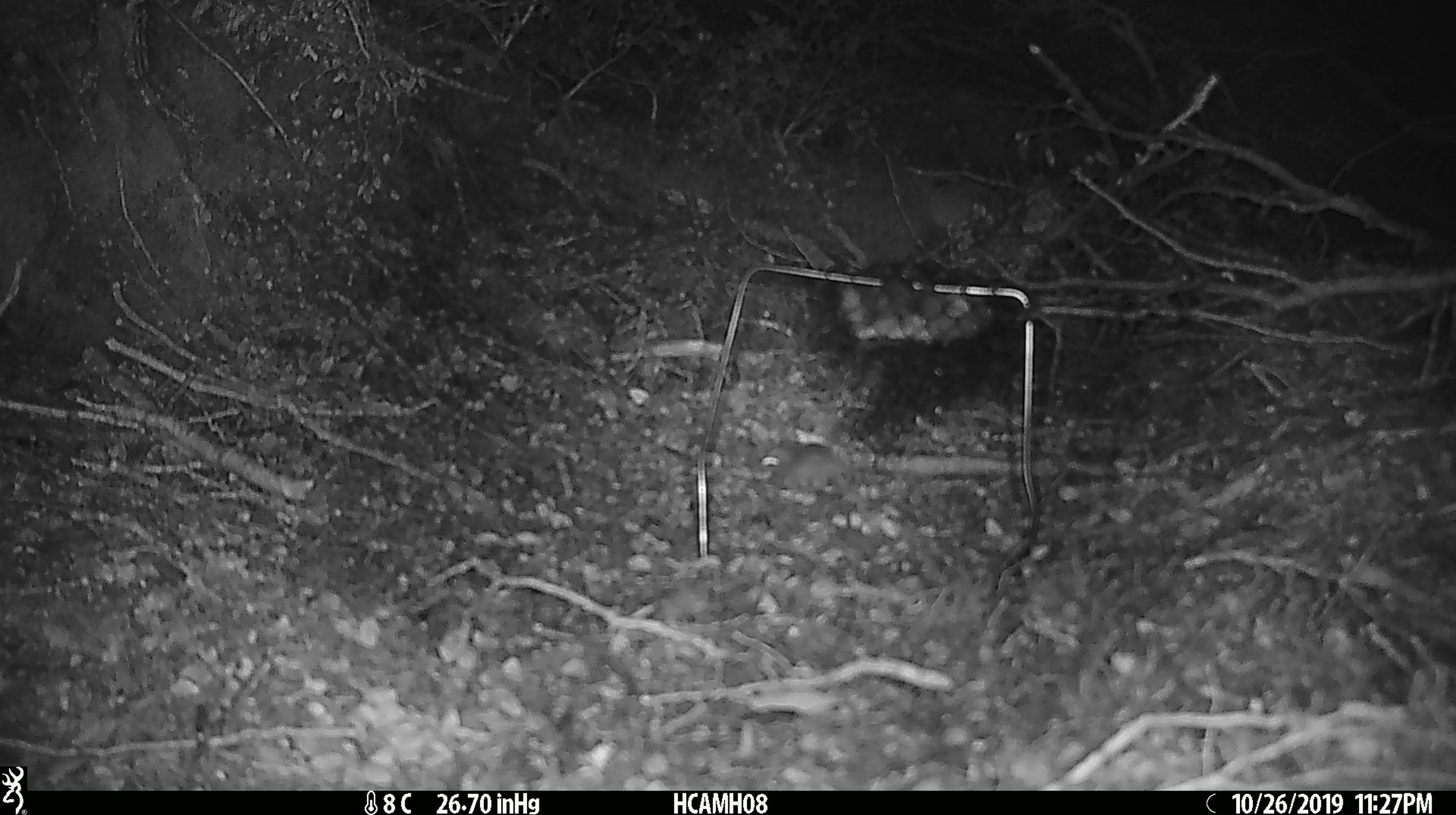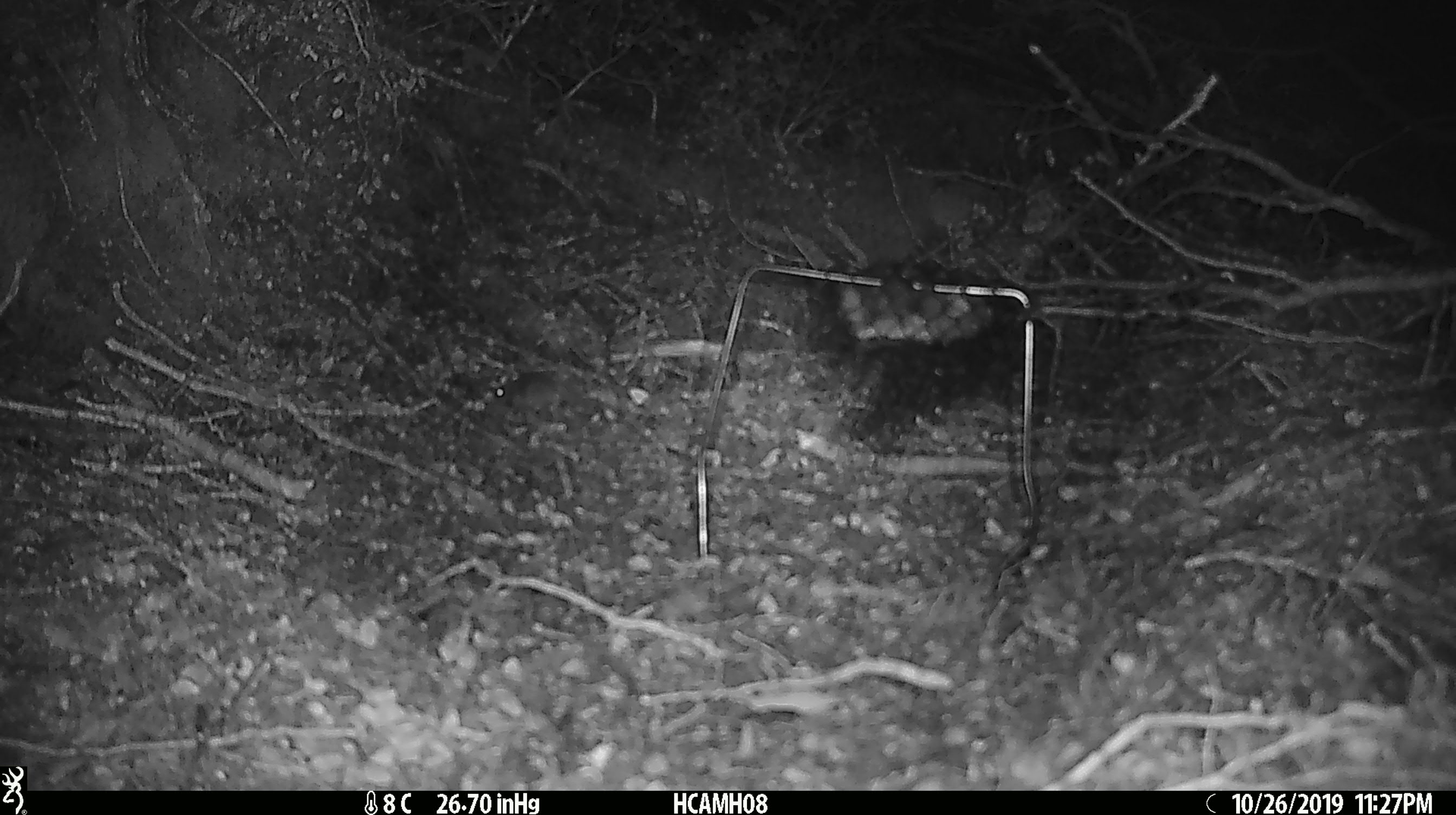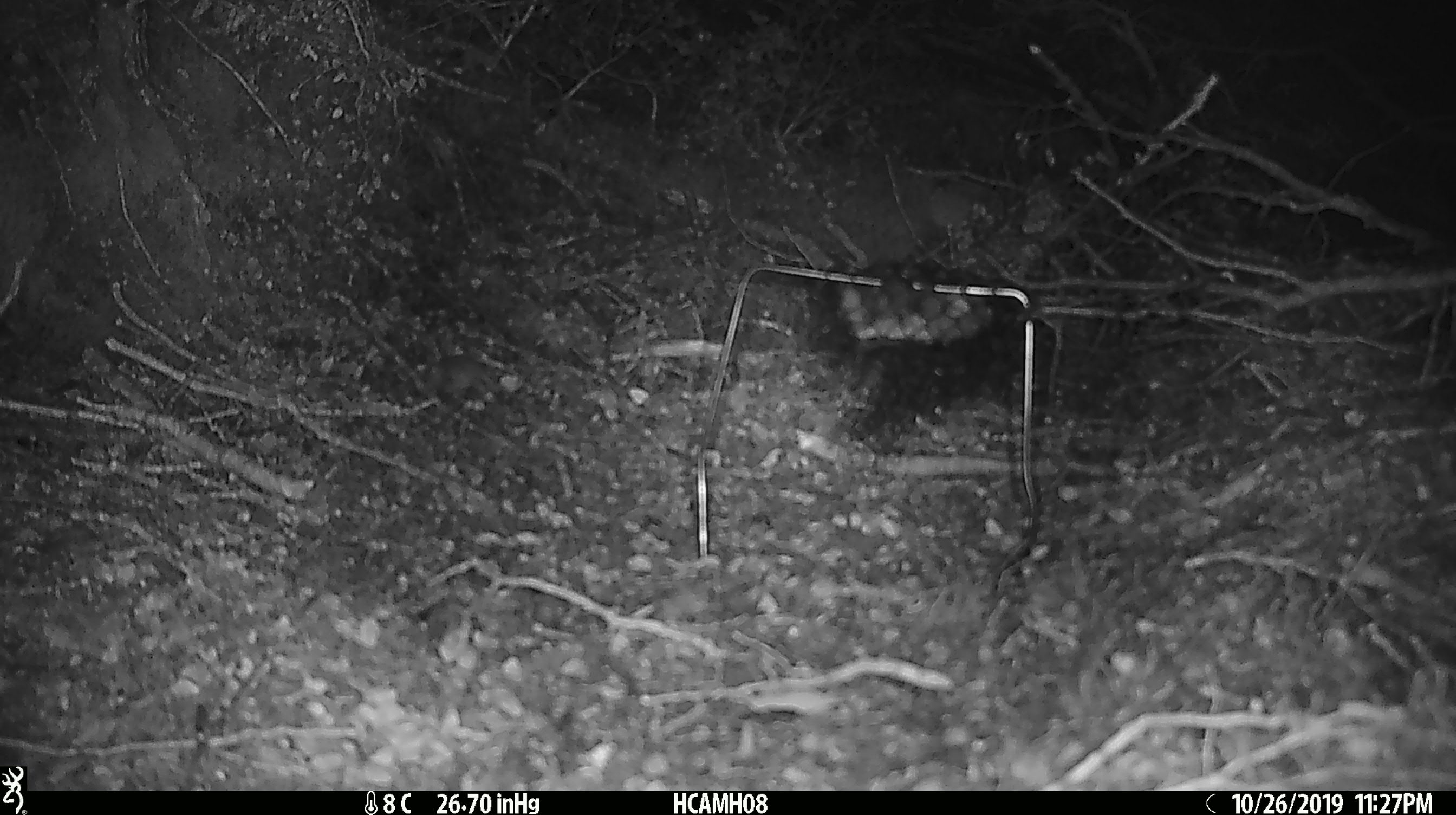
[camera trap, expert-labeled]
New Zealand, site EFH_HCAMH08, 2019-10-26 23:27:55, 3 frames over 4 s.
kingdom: Animalia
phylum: Chordata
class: Mammalia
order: Rodentia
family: Muridae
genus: Mus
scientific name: Mus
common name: mouse